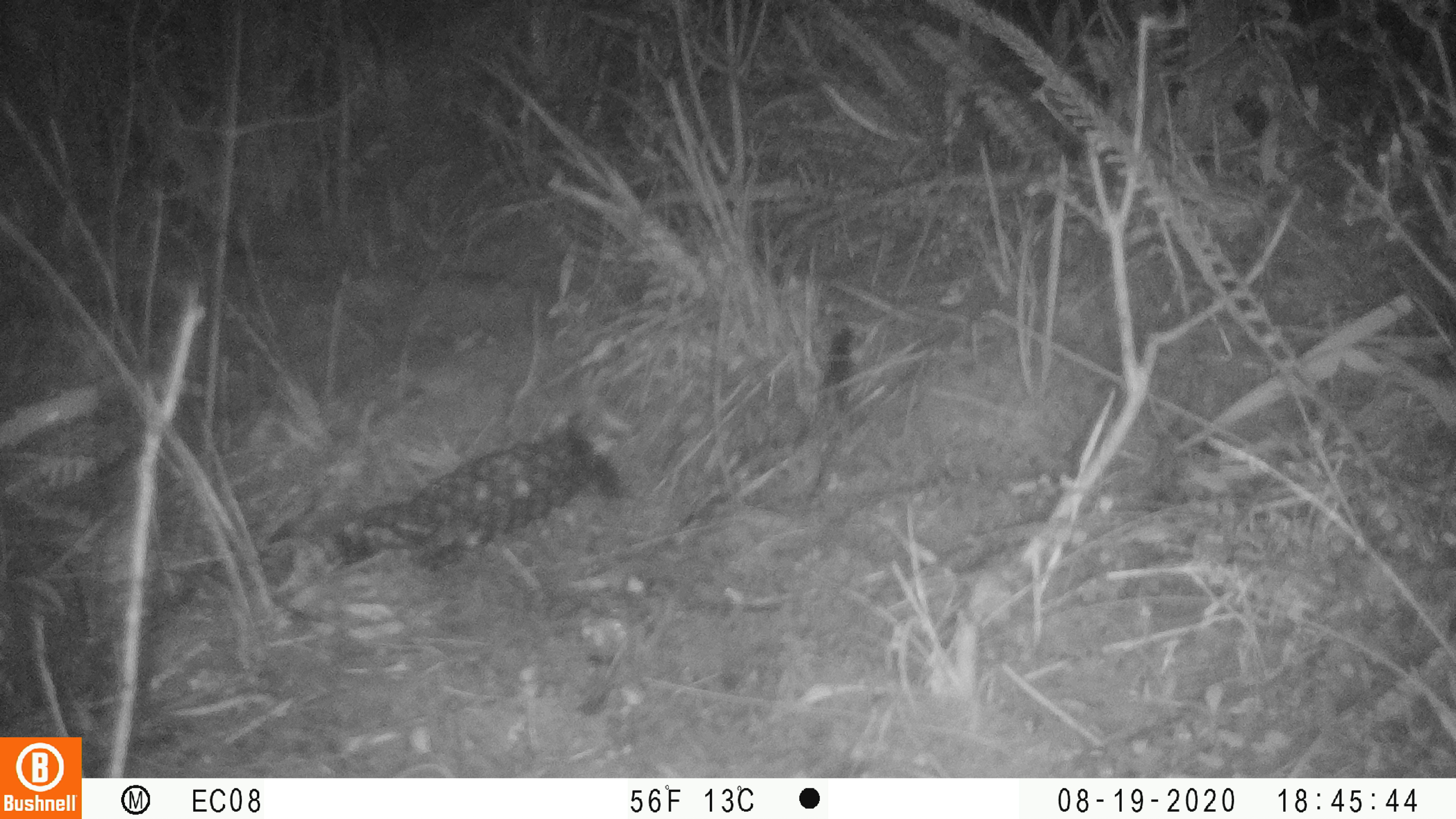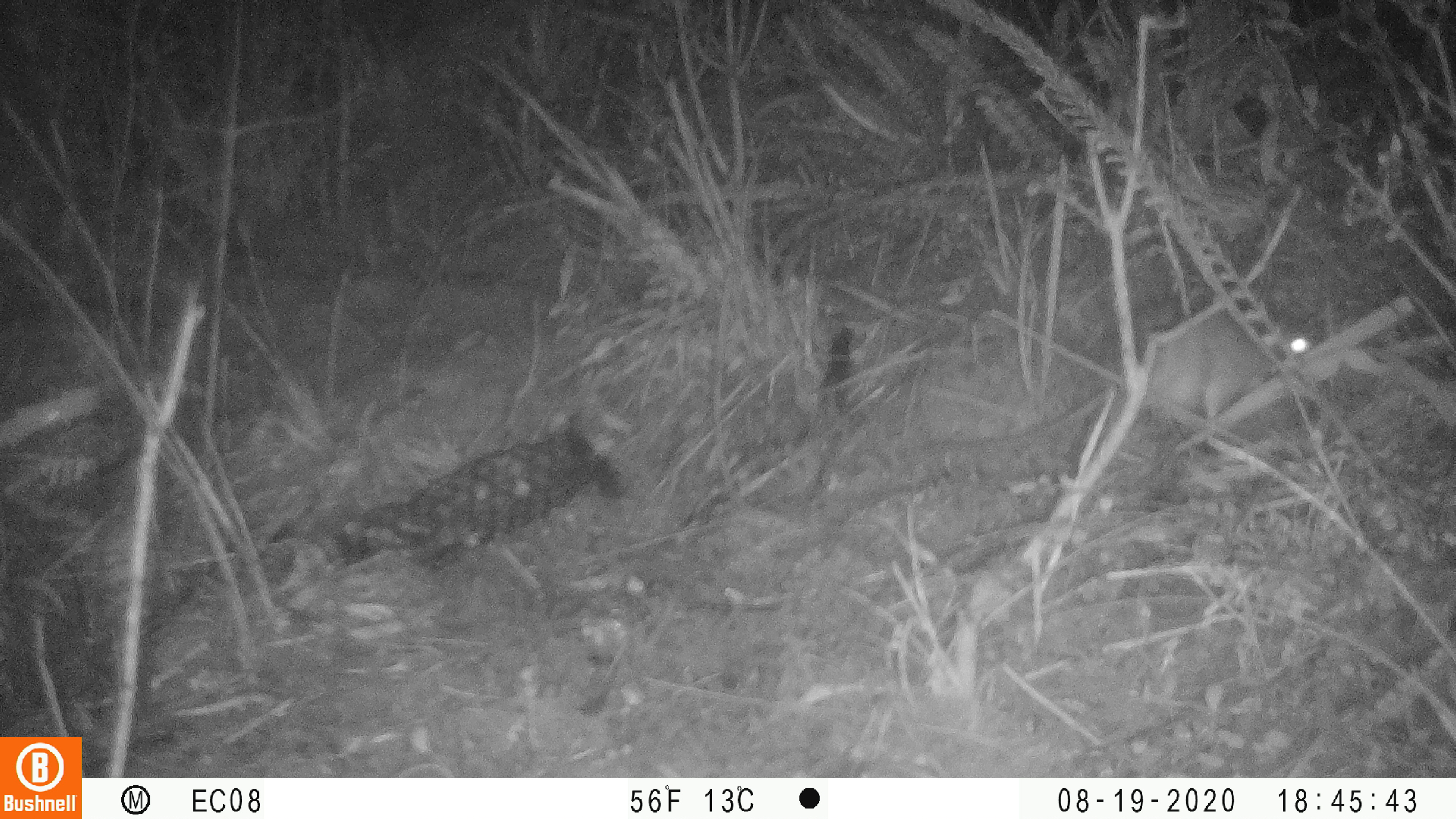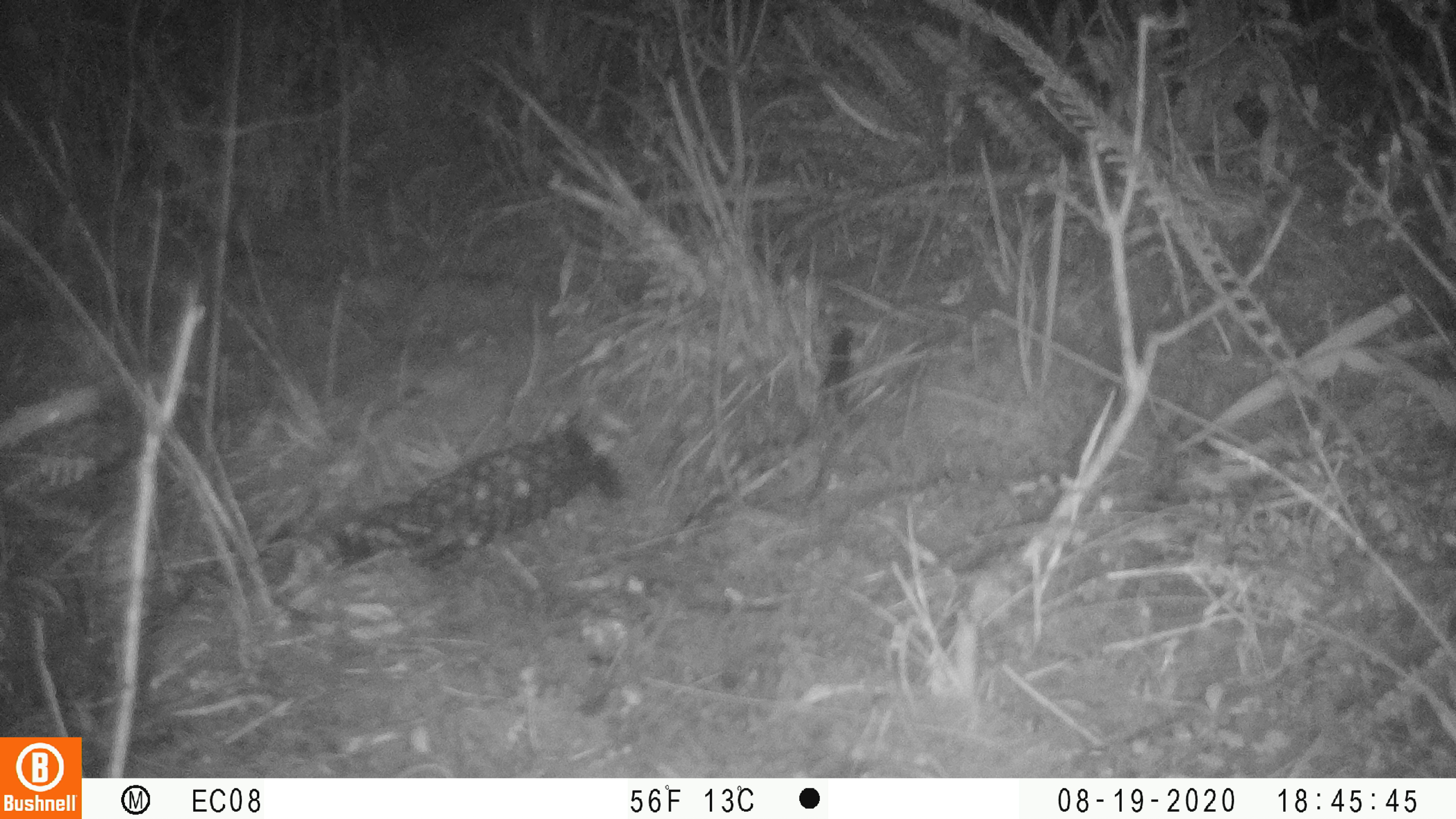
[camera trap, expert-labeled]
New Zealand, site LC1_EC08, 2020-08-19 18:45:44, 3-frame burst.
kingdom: Animalia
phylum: Chordata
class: Mammalia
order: Rodentia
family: Muridae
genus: Rattus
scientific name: Rattus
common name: rat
Rat (Rattus).